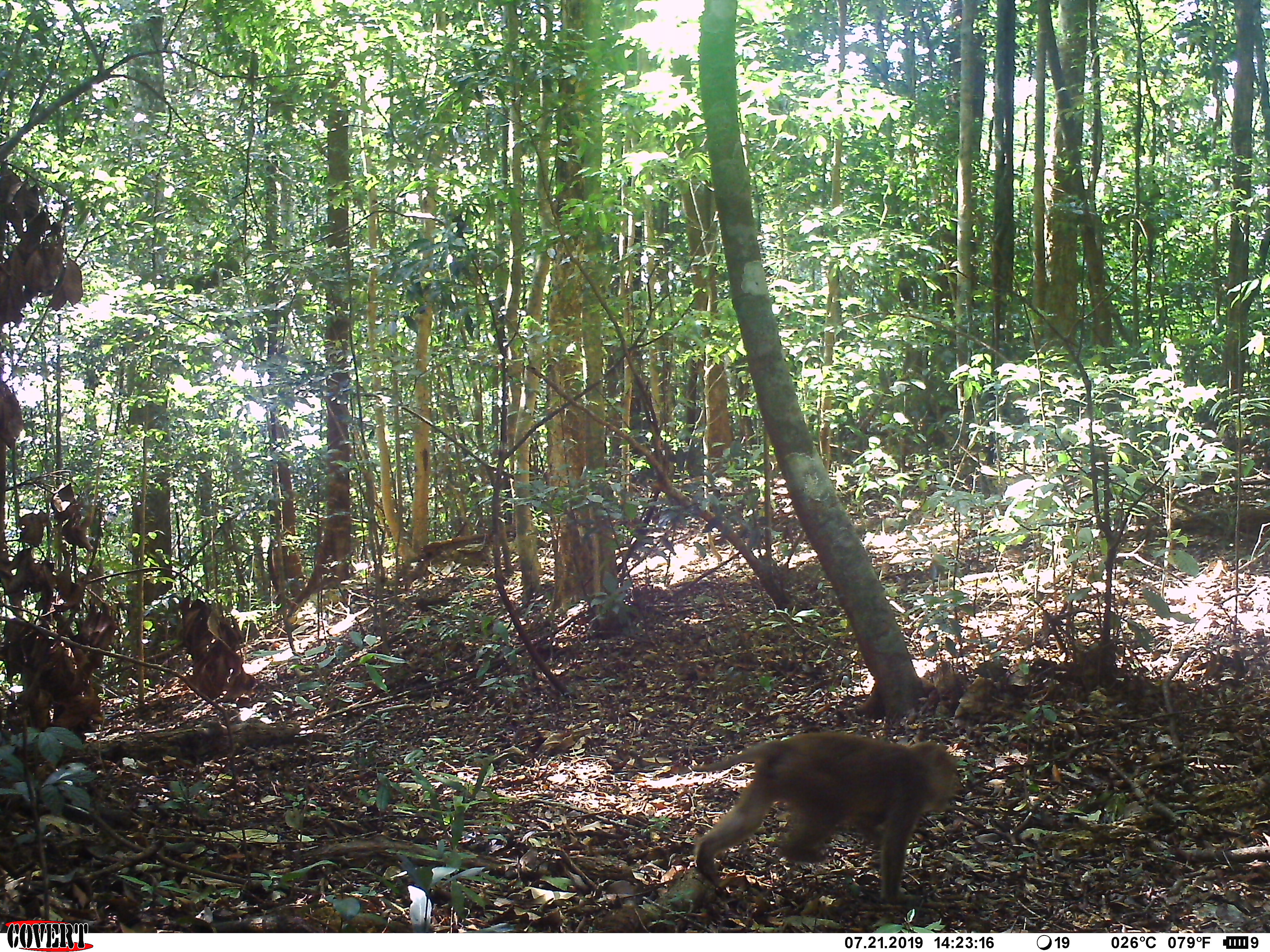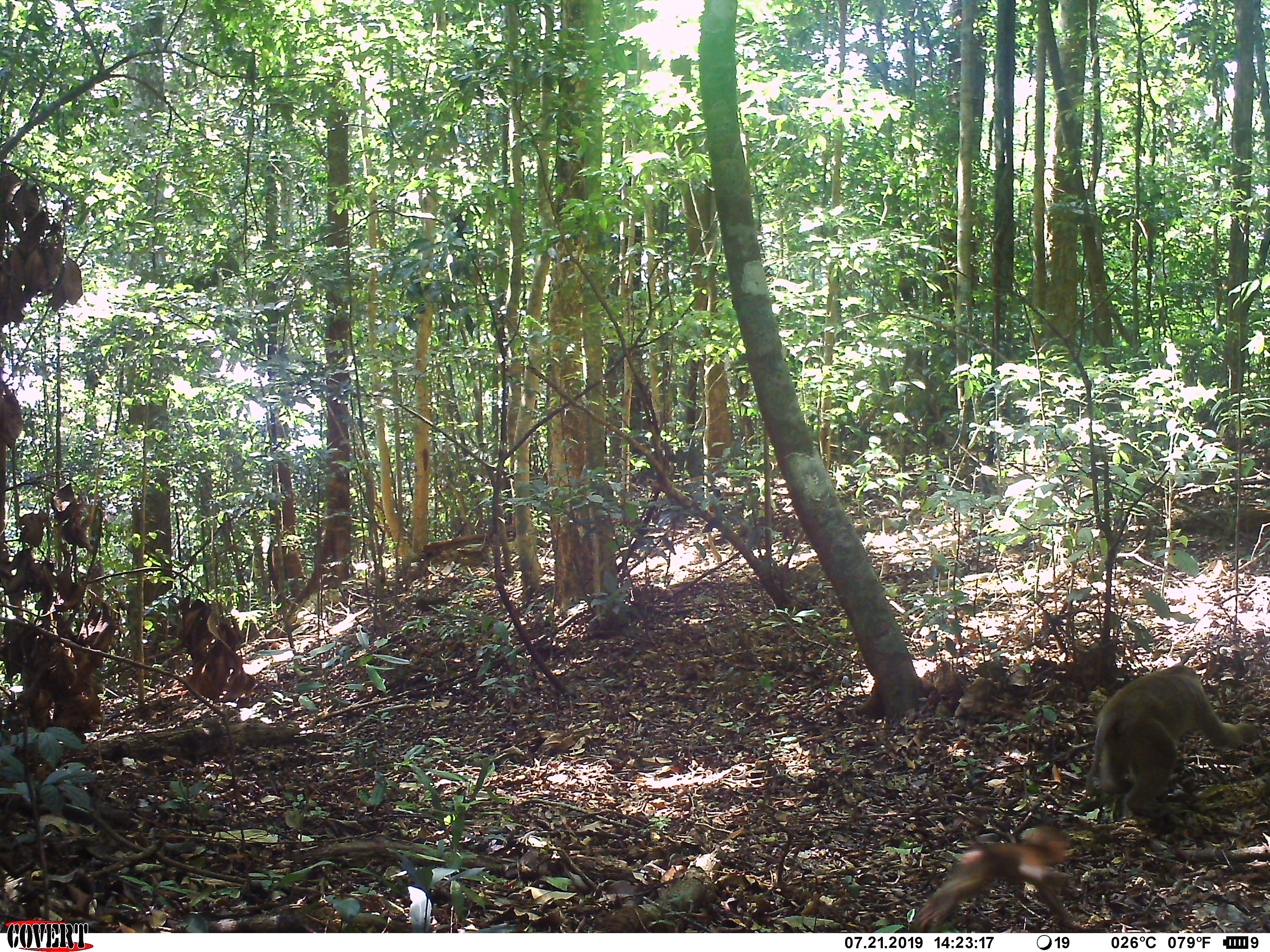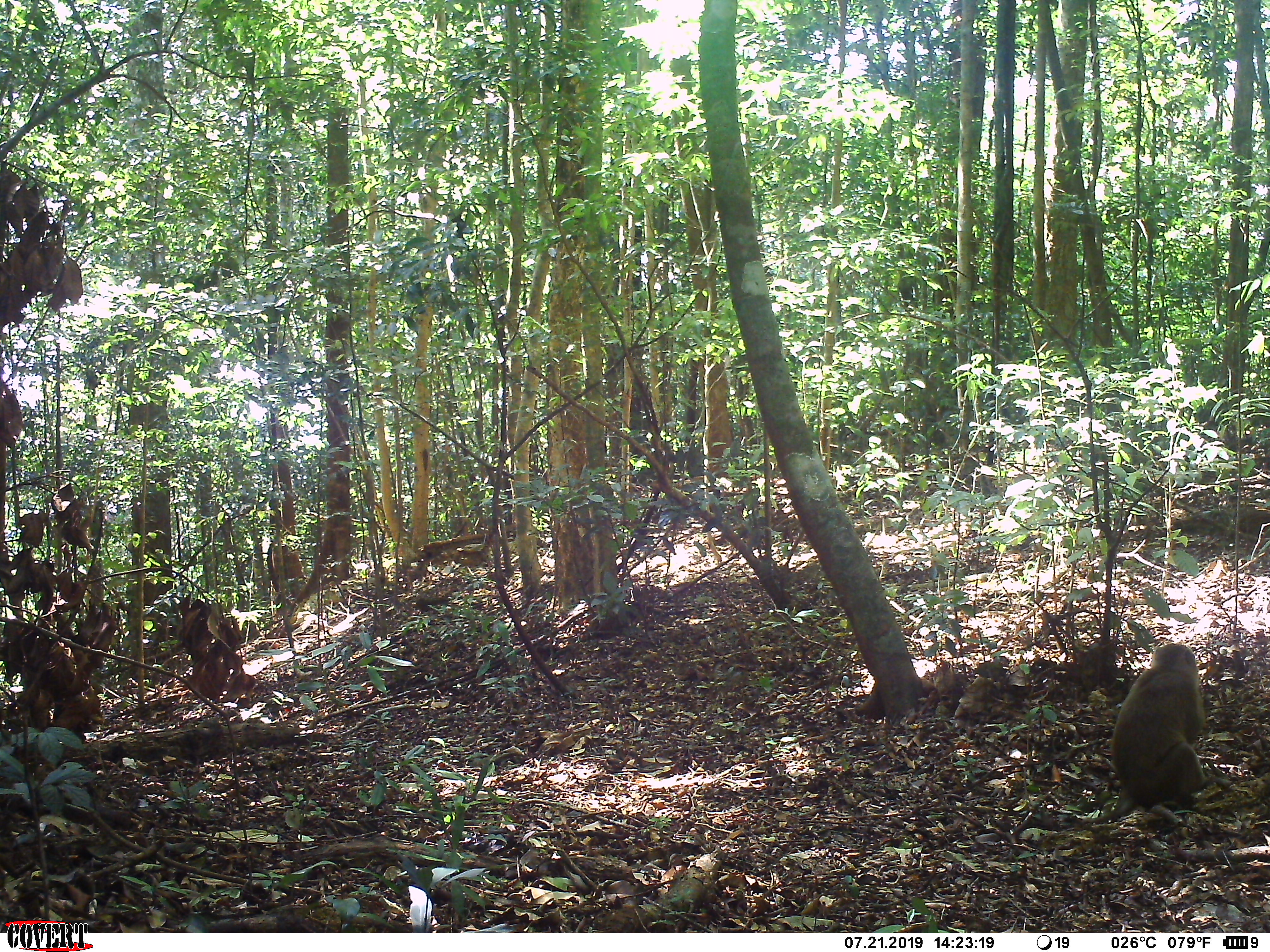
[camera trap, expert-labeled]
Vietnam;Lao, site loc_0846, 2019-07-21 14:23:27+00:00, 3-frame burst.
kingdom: Animalia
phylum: Chordata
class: Mammalia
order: Primates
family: Cercopithecidae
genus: Macaca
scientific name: Macaca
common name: macaque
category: macaque not stump tailed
Macaque not stump tailed (macaque) (Macaca). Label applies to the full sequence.